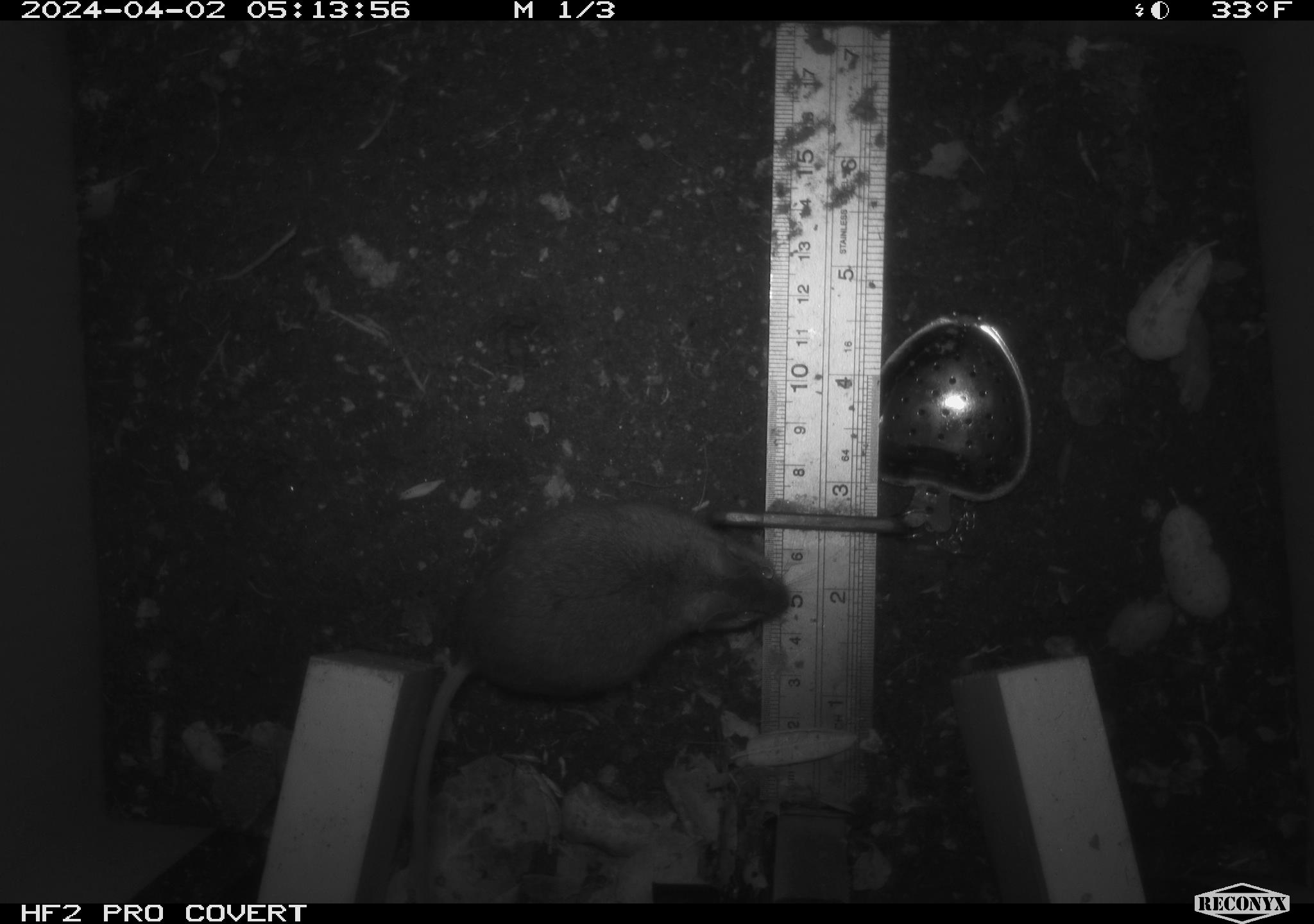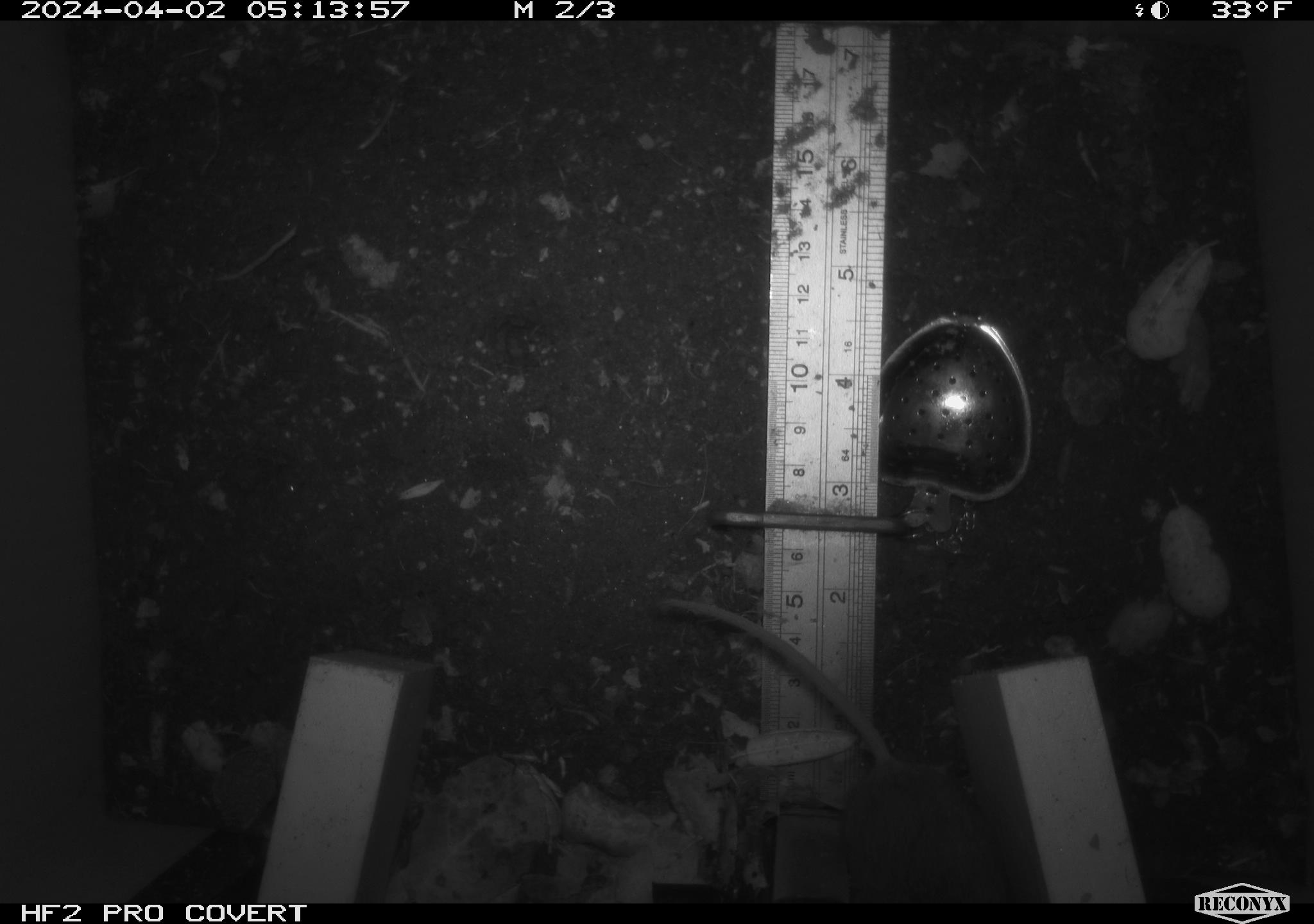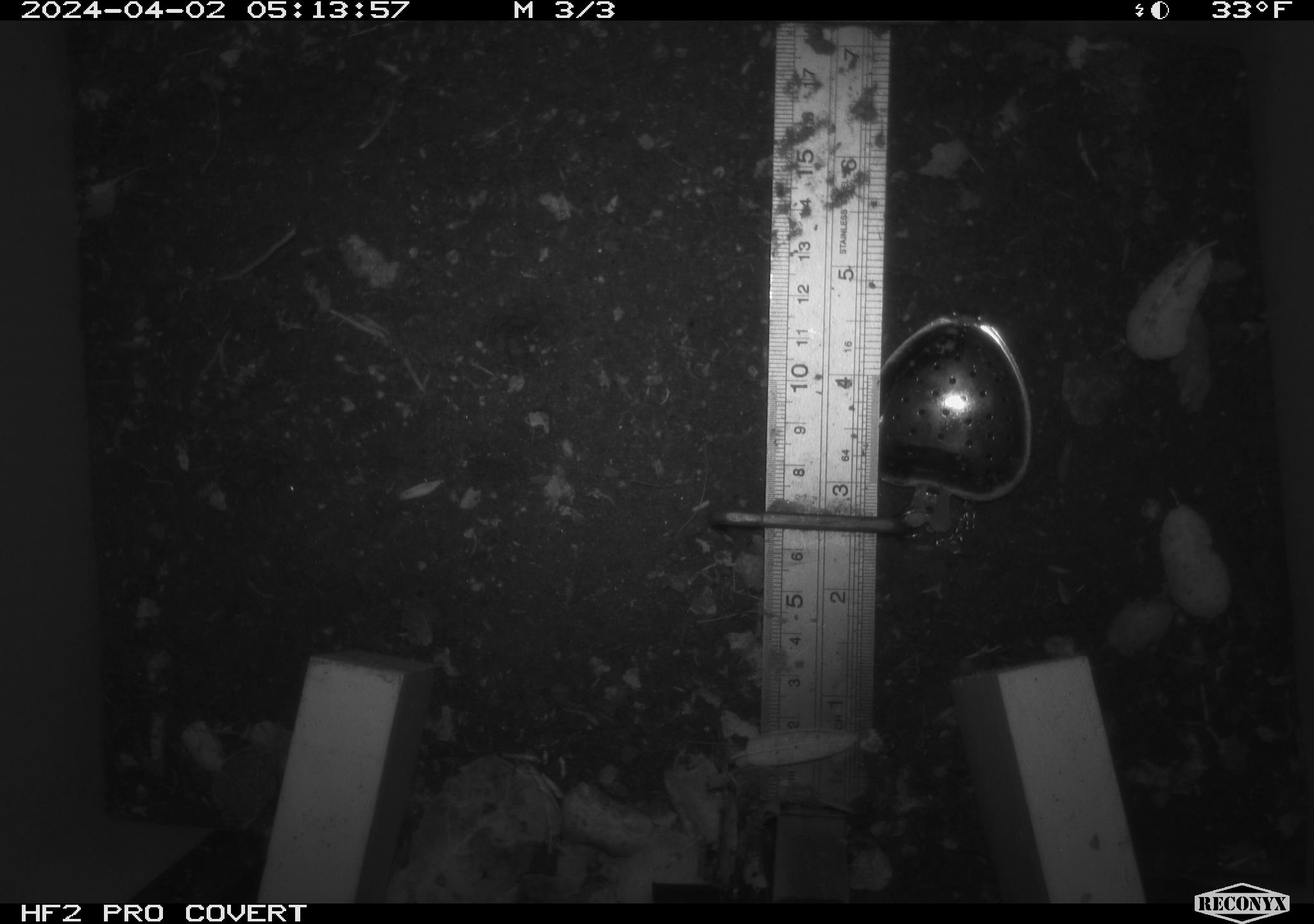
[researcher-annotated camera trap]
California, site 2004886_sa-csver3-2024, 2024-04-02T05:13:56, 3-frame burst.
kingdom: Animalia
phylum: Chordata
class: Mammalia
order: Rodentia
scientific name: Rodentia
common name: rodent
Rodent (Rodentia).